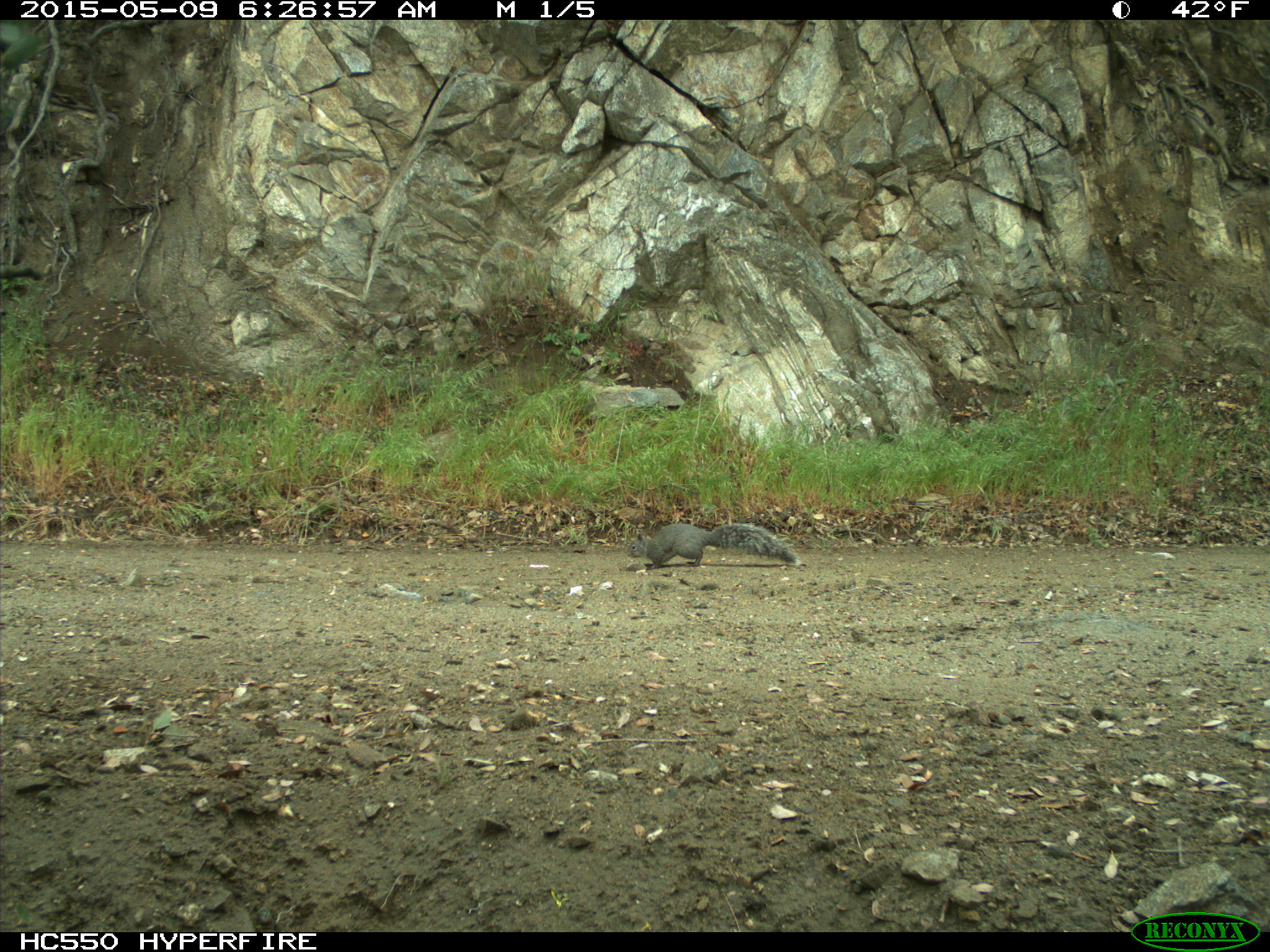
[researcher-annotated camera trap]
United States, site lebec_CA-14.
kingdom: Animalia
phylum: Chordata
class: Mammalia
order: Rodentia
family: Sciuridae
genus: Sciurus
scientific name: Sciurus carolinensis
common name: eastern gray squirrel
Sciurus carolinensis (eastern gray squirrel).